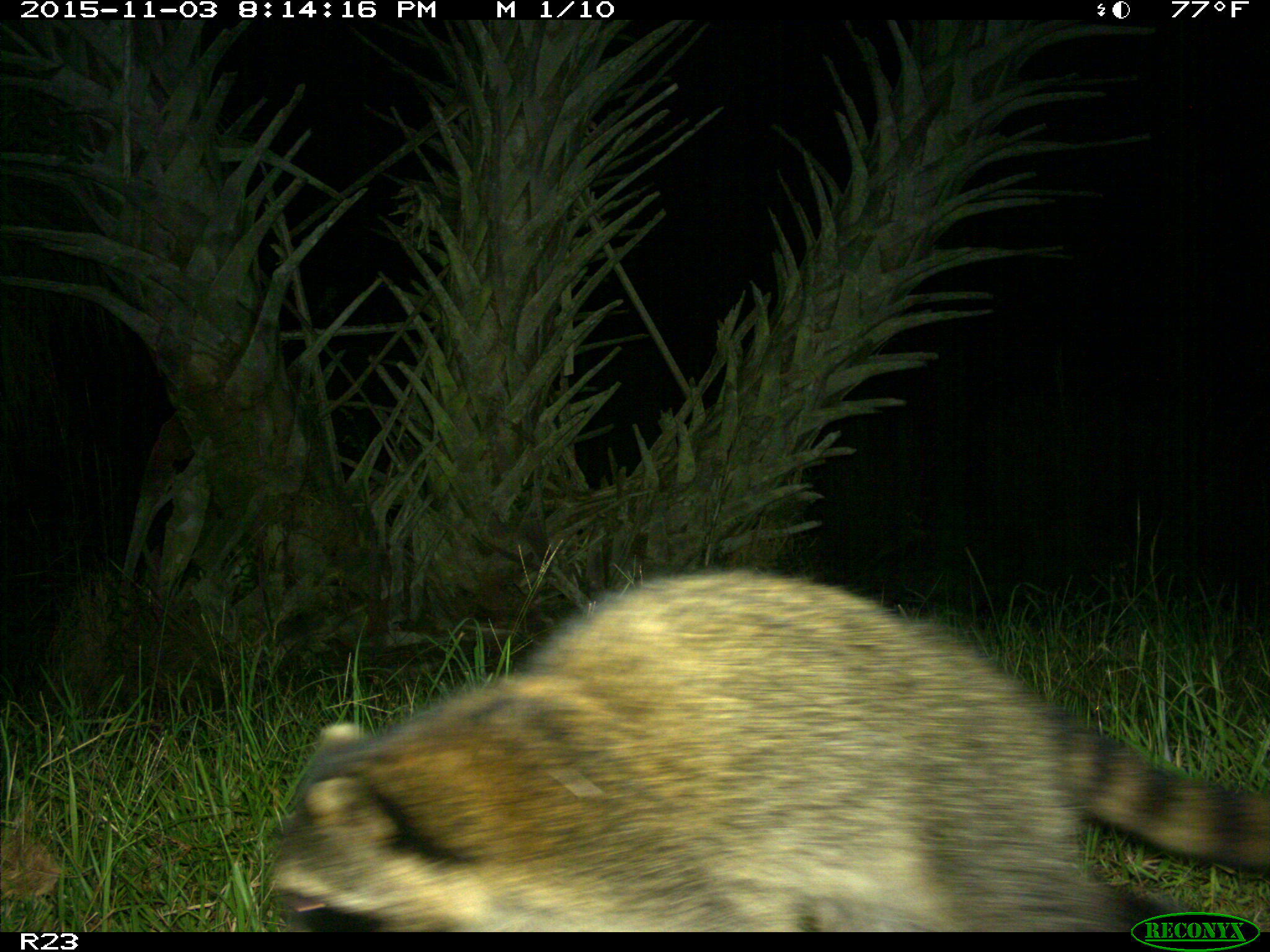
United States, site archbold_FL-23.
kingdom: Animalia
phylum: Chordata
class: Mammalia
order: Carnivora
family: Procyonidae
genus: Procyon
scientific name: Procyon lotor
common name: common raccoon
Procyon lotor (common raccoon).